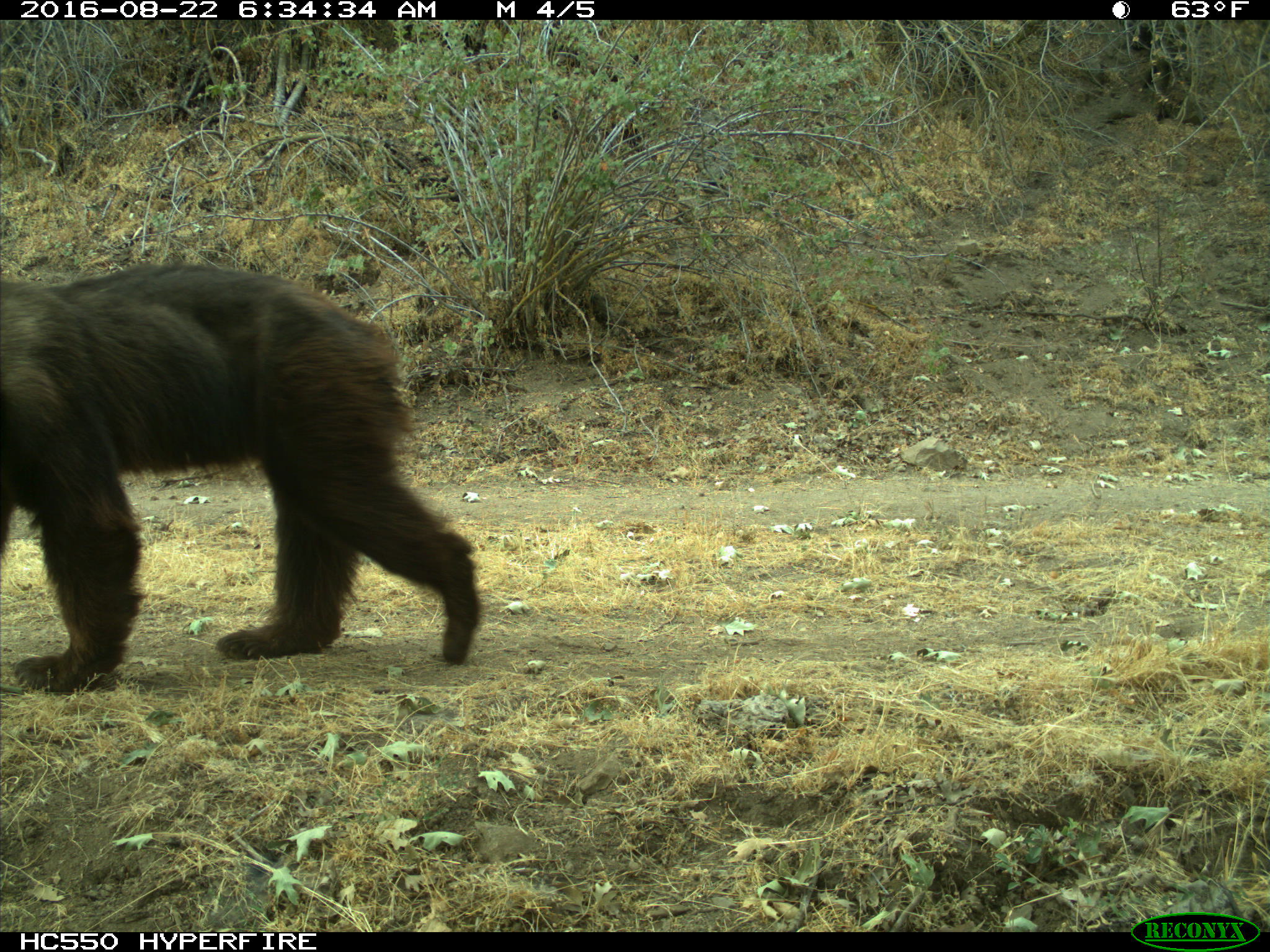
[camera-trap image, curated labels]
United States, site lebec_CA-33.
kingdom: Animalia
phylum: Chordata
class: Mammalia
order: Carnivora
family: Ursidae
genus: Ursus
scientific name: Ursus americanus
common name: american black bear